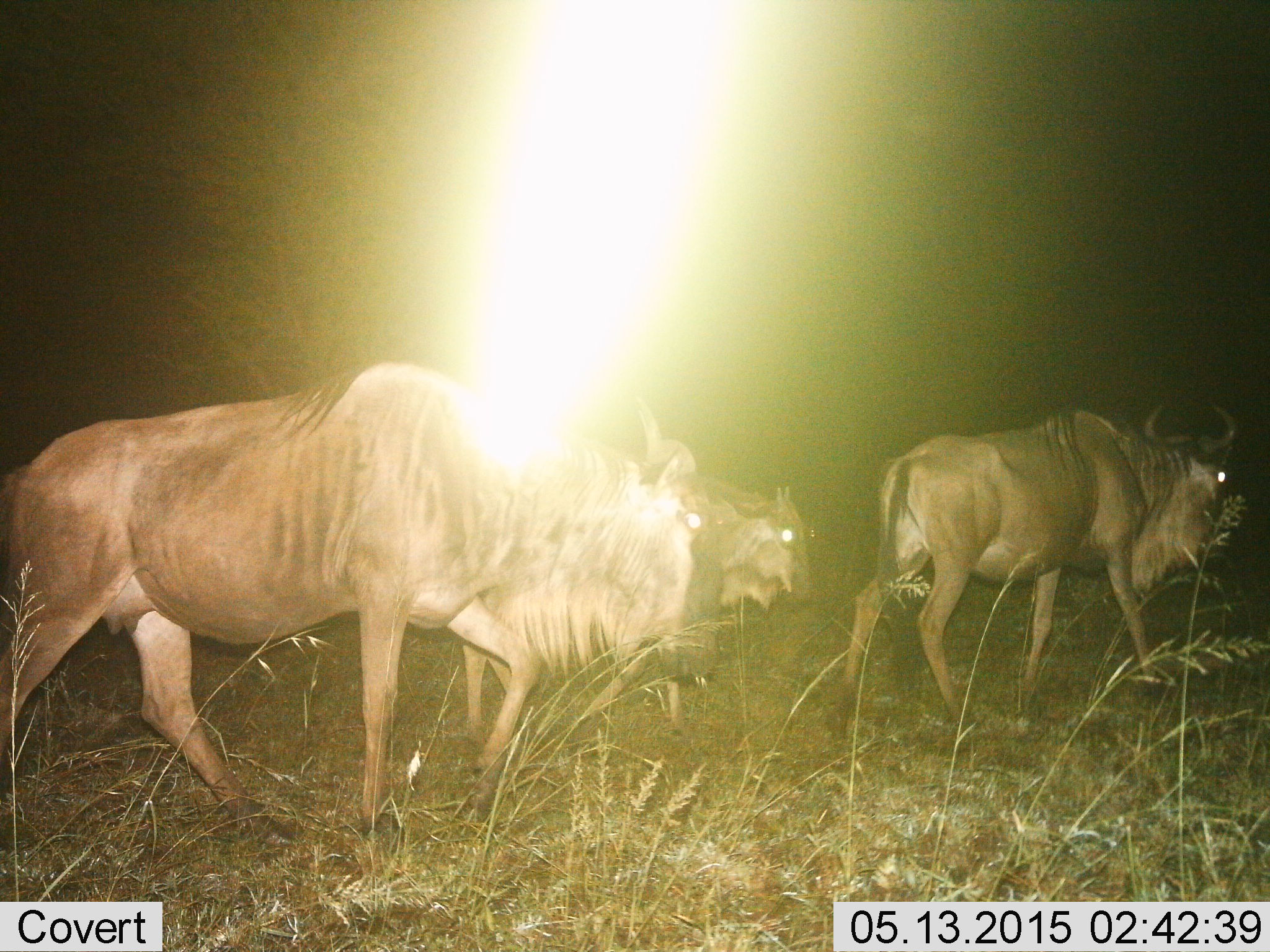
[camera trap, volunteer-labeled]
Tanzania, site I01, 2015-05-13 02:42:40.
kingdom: Animalia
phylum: Chordata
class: Mammalia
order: Artiodactyla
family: Bovidae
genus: Connochaetes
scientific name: Connochaetes taurinus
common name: blue wildebeest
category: wildebeest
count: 3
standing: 10%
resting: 0%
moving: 90%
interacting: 0%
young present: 0%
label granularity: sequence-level